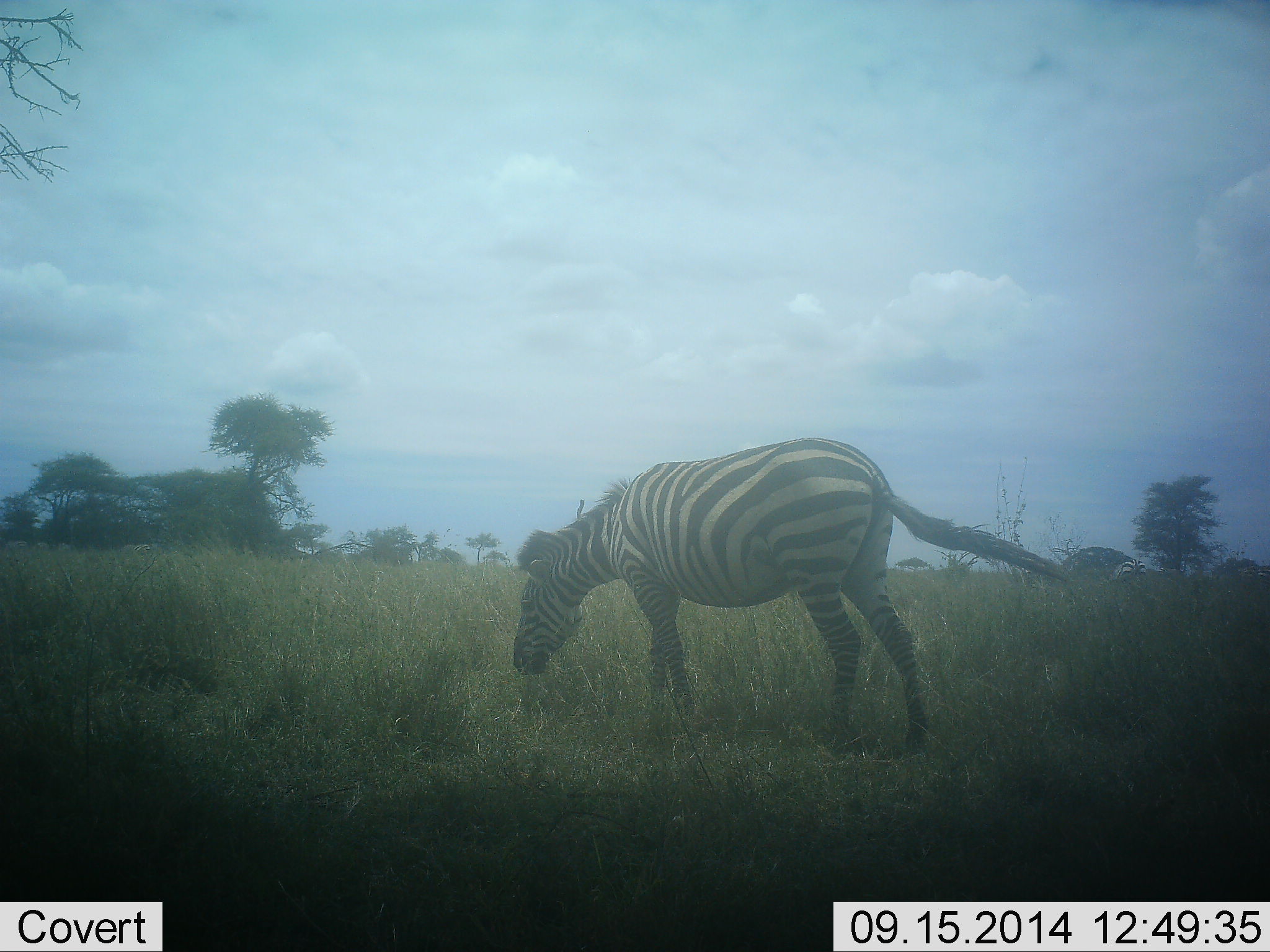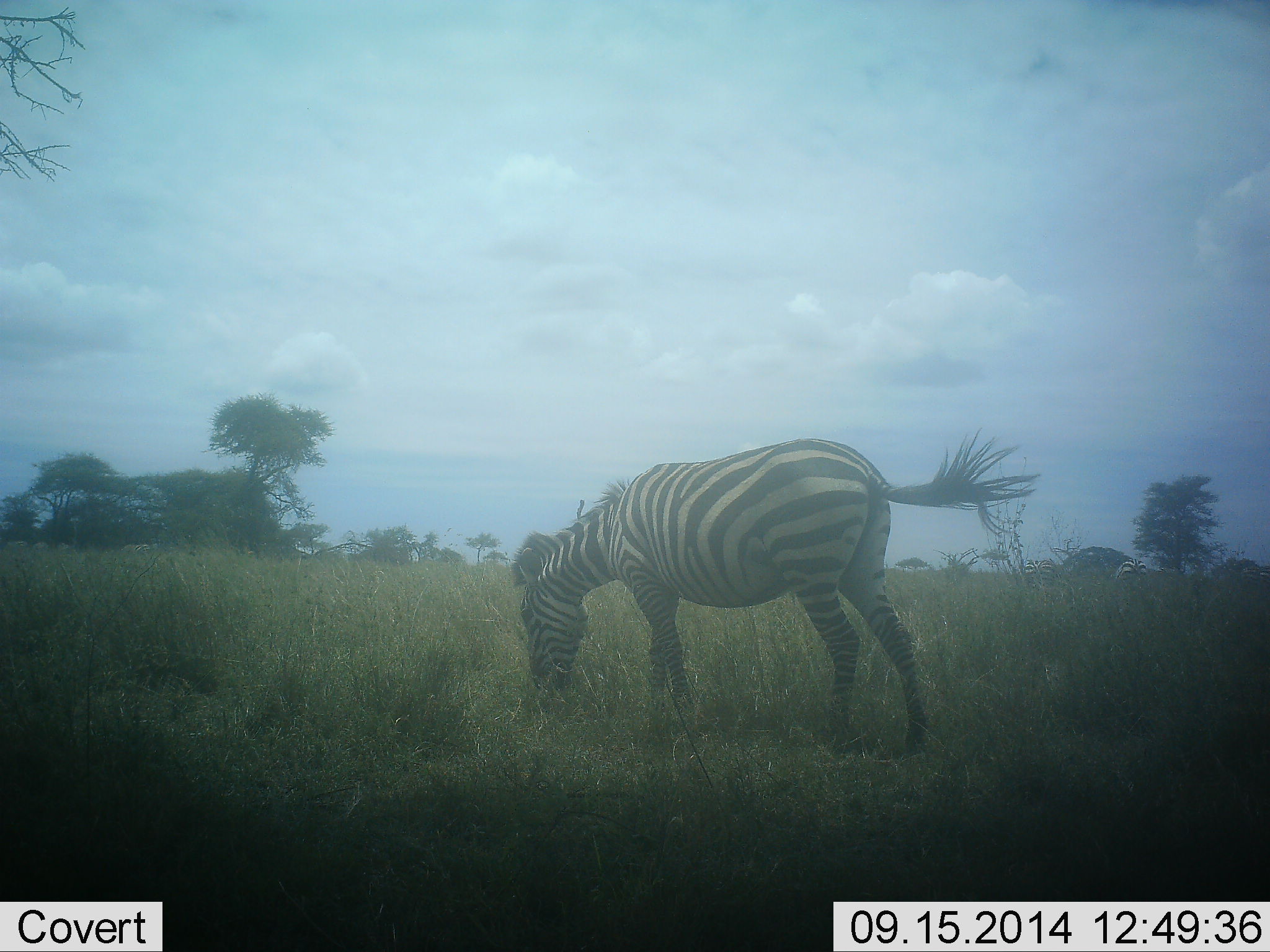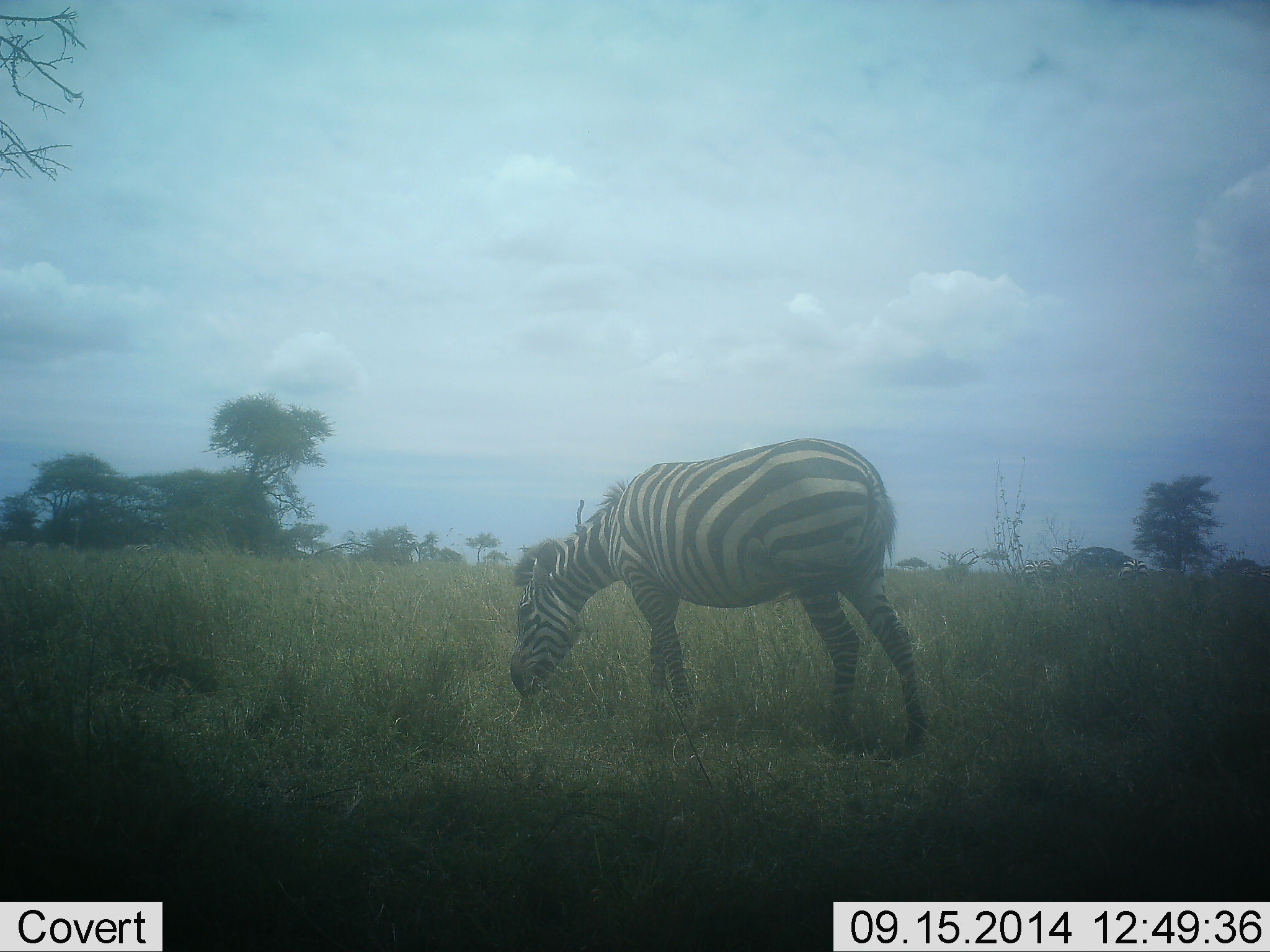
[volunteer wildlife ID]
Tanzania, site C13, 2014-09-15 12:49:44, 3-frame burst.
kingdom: Animalia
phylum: Chordata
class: Mammalia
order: Perissodactyla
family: Equidae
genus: Equus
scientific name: Equus quagga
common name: plains zebra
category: zebra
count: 1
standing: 50%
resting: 0%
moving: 10%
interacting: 0%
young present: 0%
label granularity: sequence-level